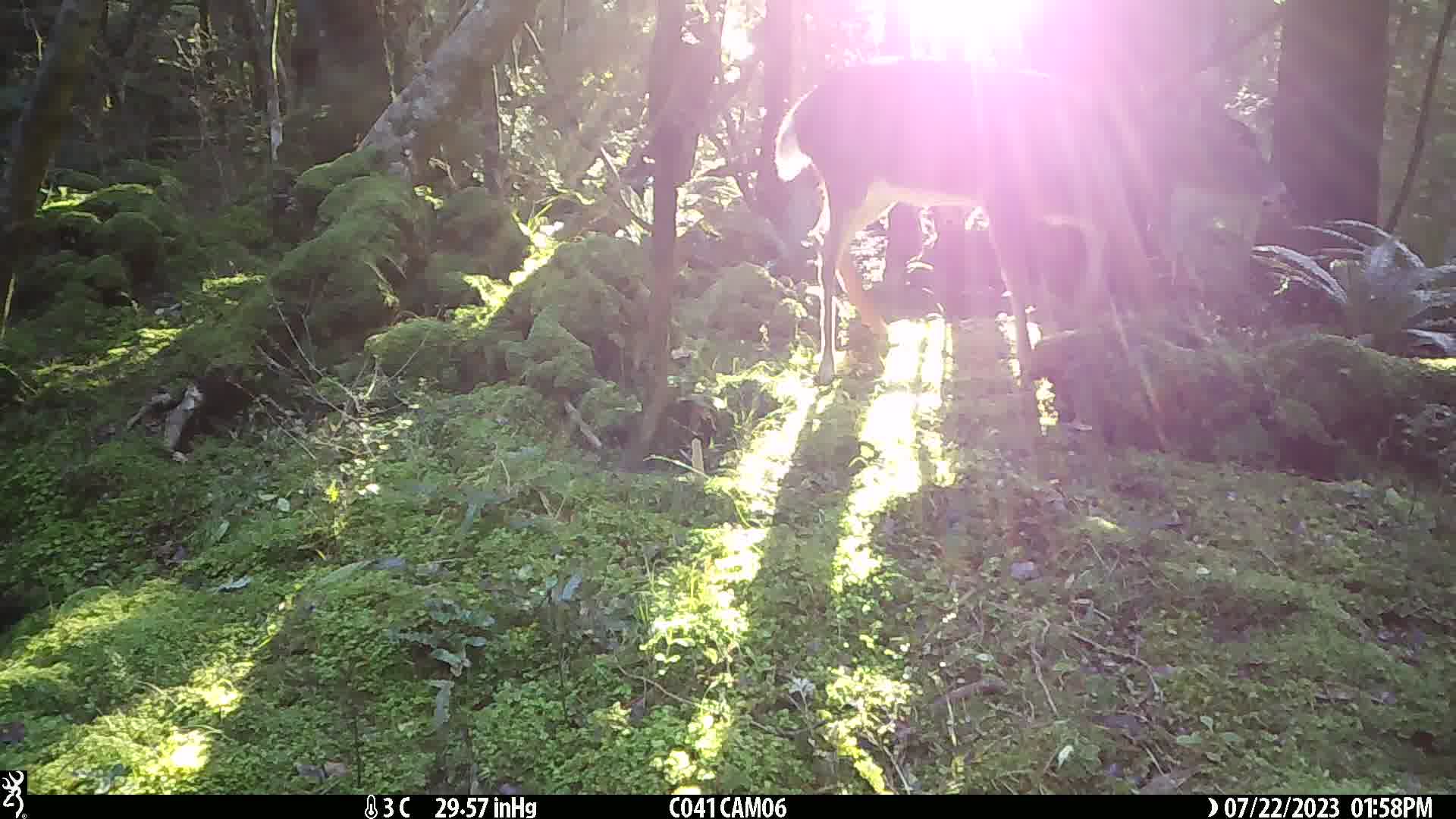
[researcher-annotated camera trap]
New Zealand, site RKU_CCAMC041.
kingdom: Animalia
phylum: Chordata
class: Mammalia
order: Artiodactyla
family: Cervidae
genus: Odocoileus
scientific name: Odocoileus virginianus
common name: white-tailed deer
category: white tailed deer